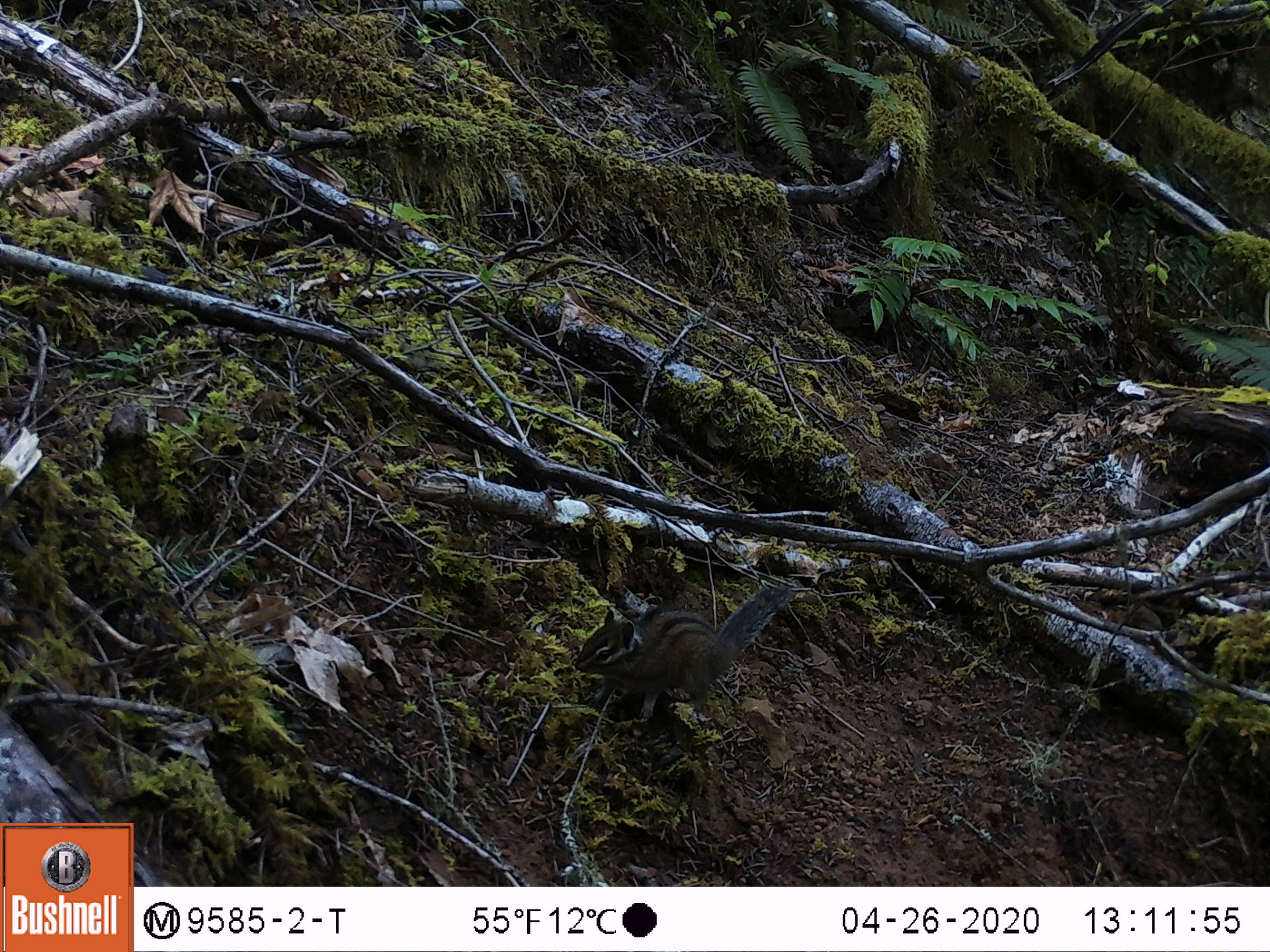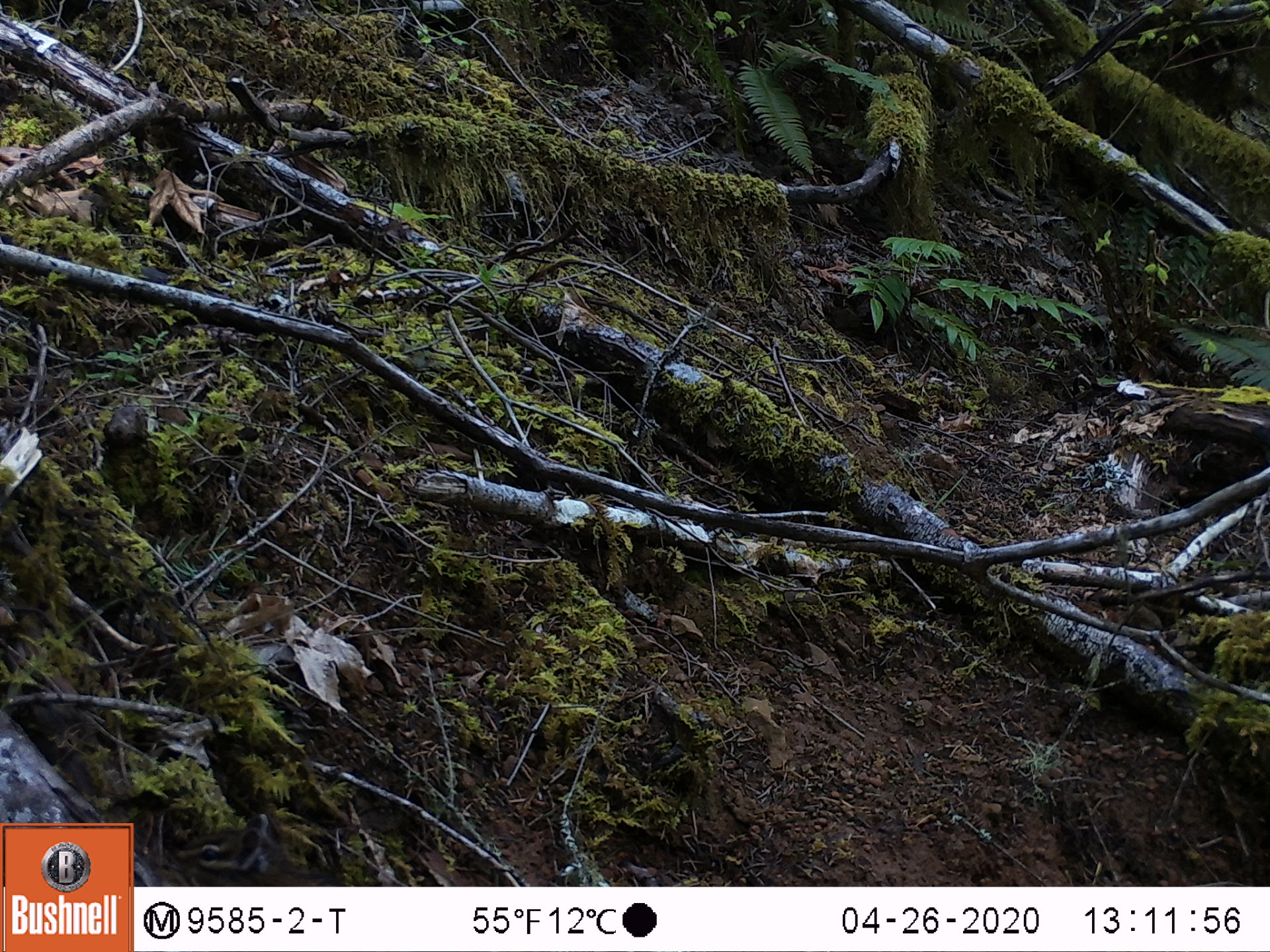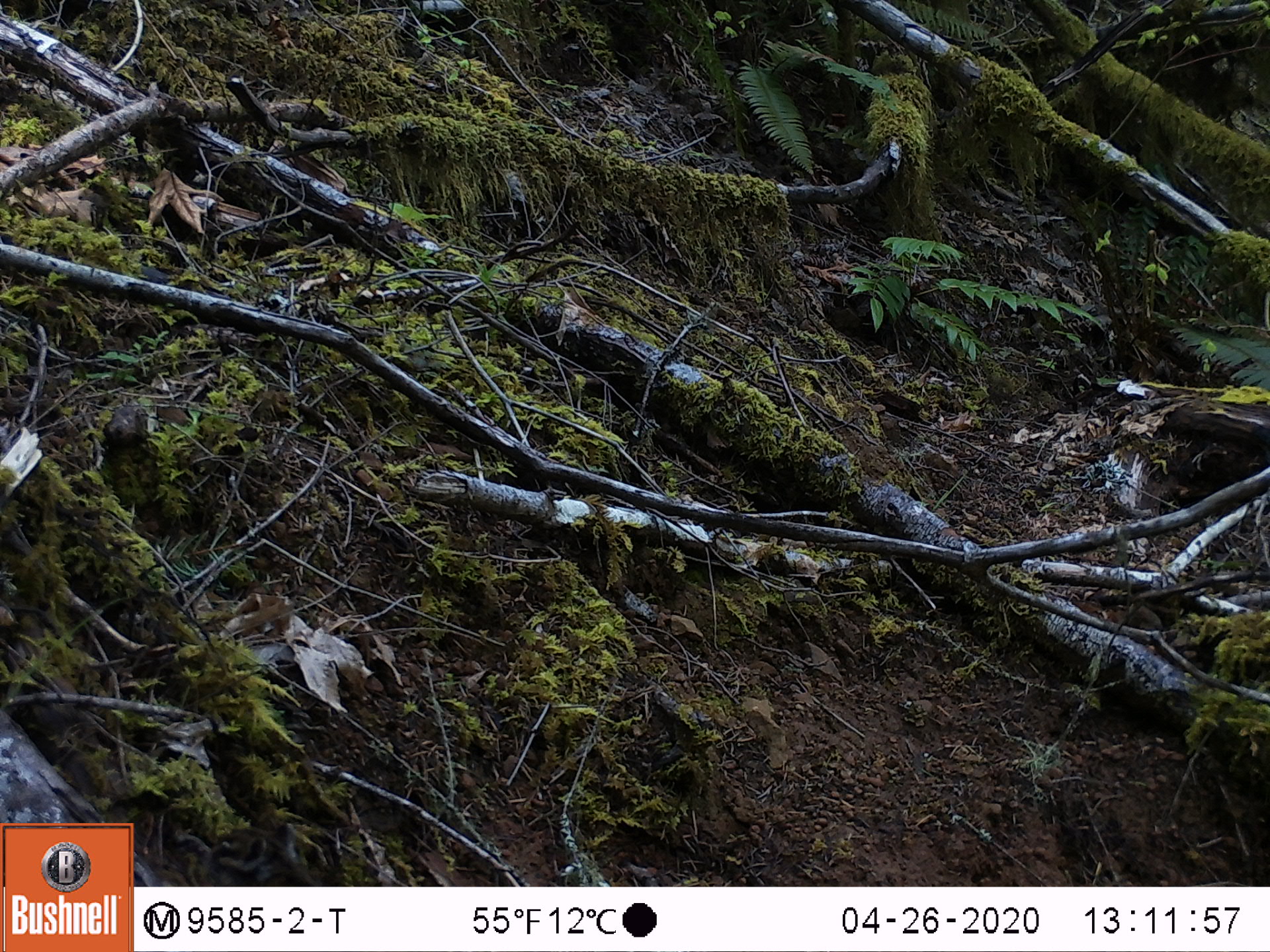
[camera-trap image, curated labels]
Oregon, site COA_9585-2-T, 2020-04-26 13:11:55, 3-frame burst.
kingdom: Animalia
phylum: Chordata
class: Mammalia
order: Rodentia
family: Sciuridae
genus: Neotamias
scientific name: Neotamias townsendii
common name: townsend's chipmunk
Townsend's chipmunk (Neotamias townsendii).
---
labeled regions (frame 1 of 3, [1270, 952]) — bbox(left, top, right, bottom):
townsend's chipmunk: bbox(567, 579, 798, 725)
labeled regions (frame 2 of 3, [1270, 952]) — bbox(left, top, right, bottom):
townsend's chipmunk: bbox(164, 806, 313, 884)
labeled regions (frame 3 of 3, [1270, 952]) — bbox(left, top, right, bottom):
townsend's chipmunk: bbox(197, 814, 314, 885)